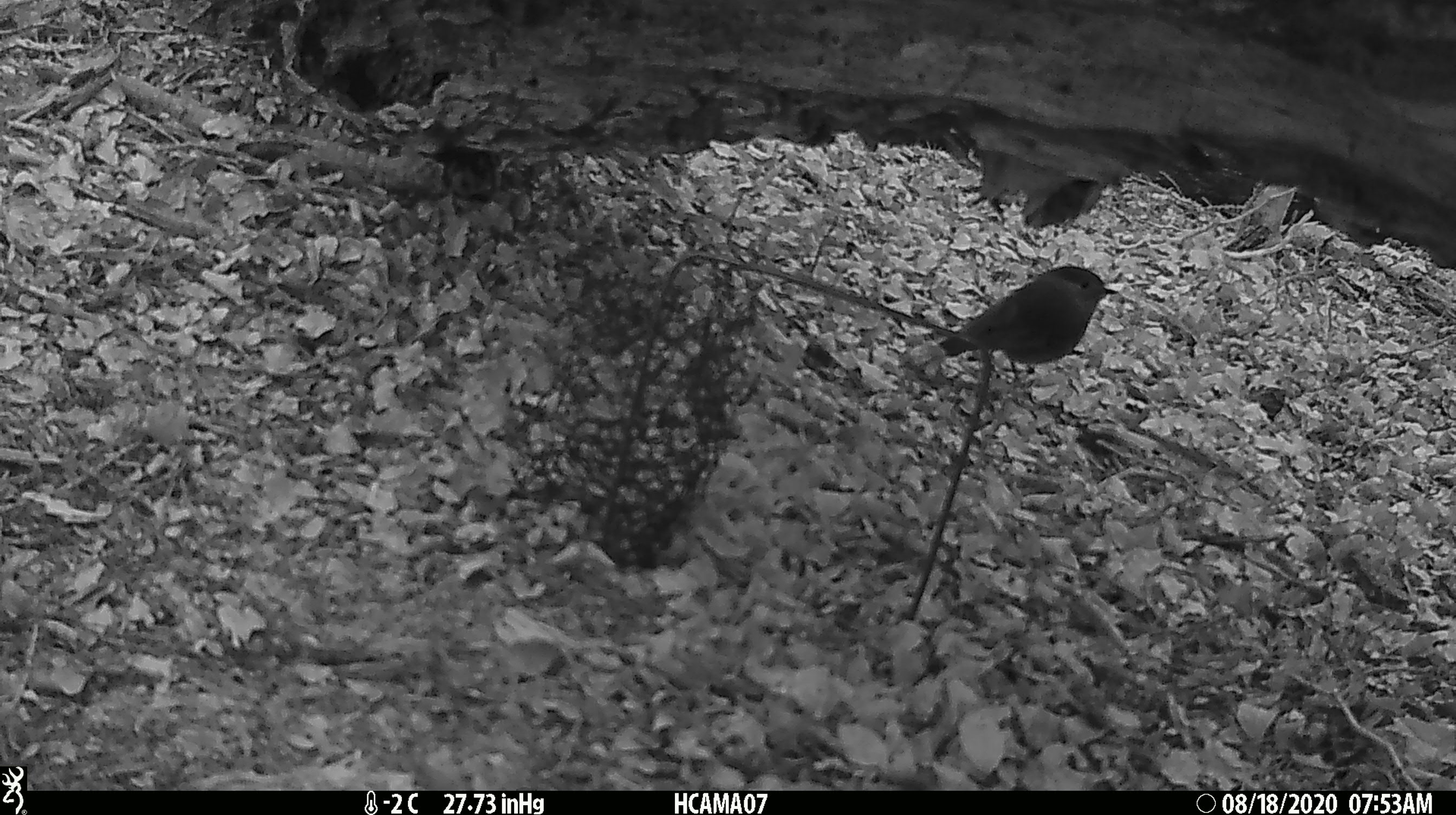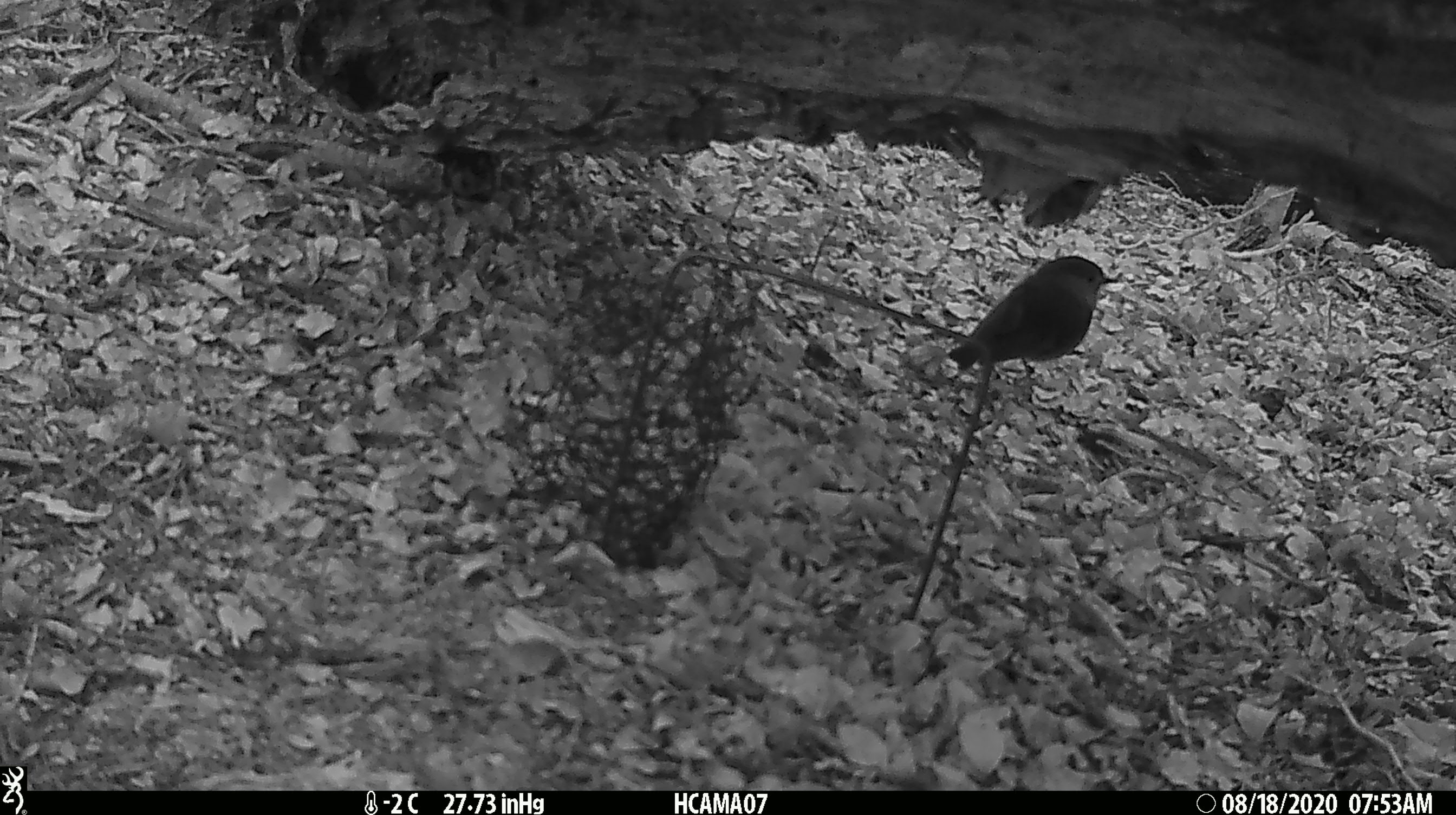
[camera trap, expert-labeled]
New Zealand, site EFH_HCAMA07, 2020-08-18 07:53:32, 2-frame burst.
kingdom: Animalia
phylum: Chordata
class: Aves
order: Passeriformes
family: Petroicidae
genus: Petroica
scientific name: Petroica australis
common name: new zealand robin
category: robin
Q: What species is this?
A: Robin (new zealand robin) (Petroica australis).